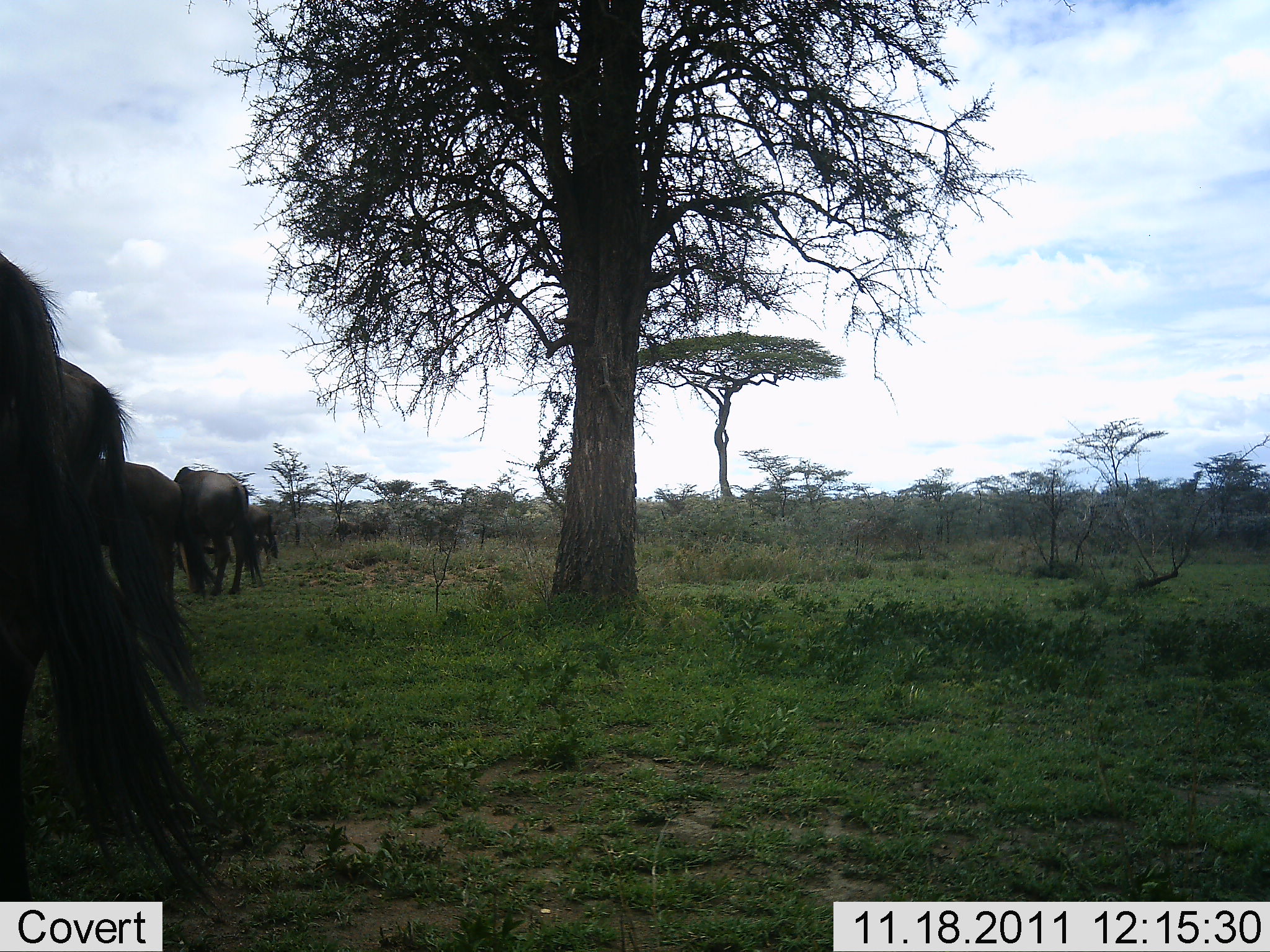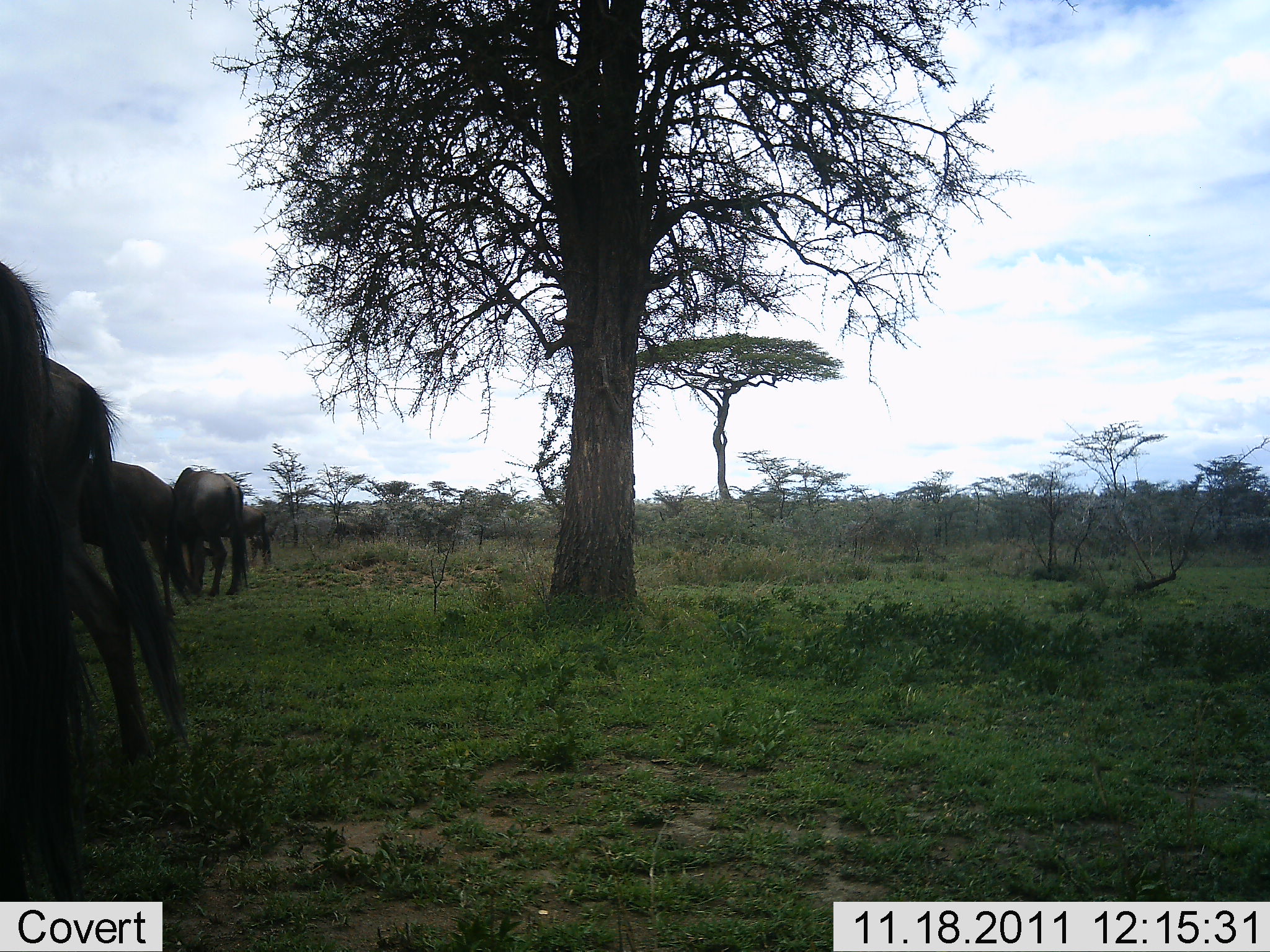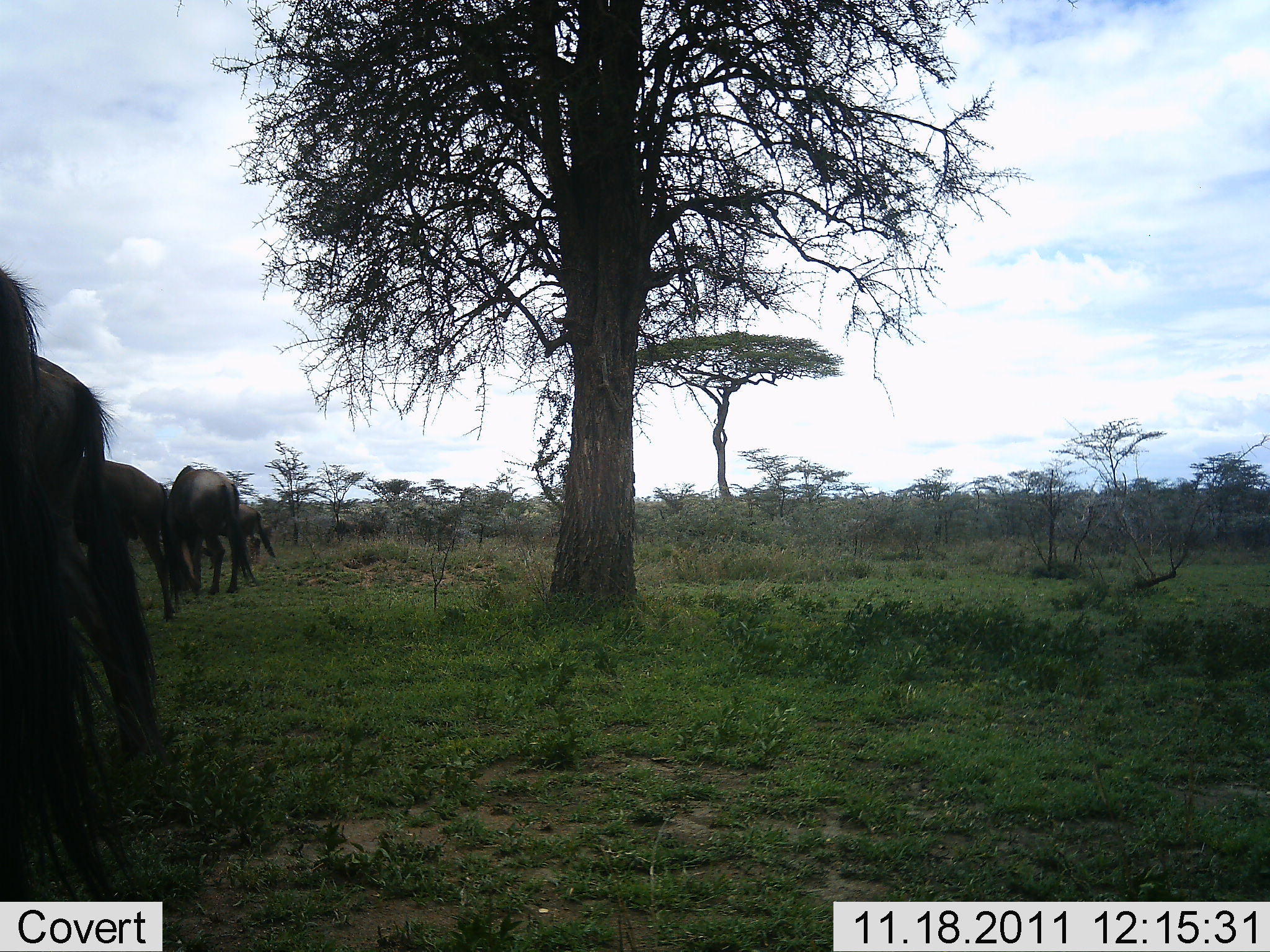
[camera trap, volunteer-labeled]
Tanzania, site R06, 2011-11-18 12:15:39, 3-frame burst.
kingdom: Animalia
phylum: Chordata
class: Mammalia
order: Artiodactyla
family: Bovidae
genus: Connochaetes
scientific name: Connochaetes taurinus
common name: blue wildebeest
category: wildebeest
Wildebeest (blue wildebeest) (Connochaetes taurinus), count 5. Behavior (volunteer vote fractions): standing 73%, resting 0%, moving 9%, interacting 0%. Young present (vote fraction): 0%. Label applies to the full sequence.